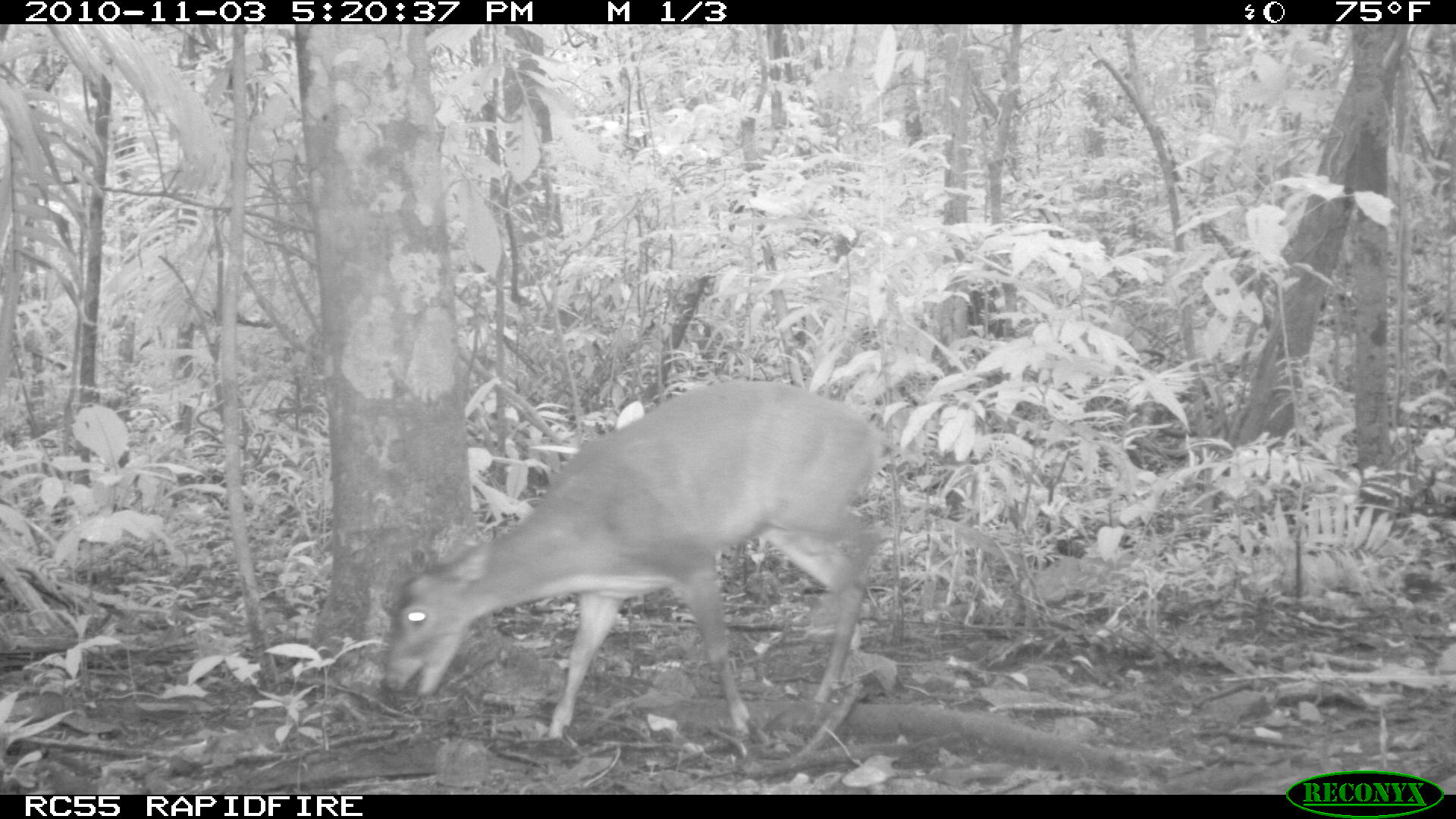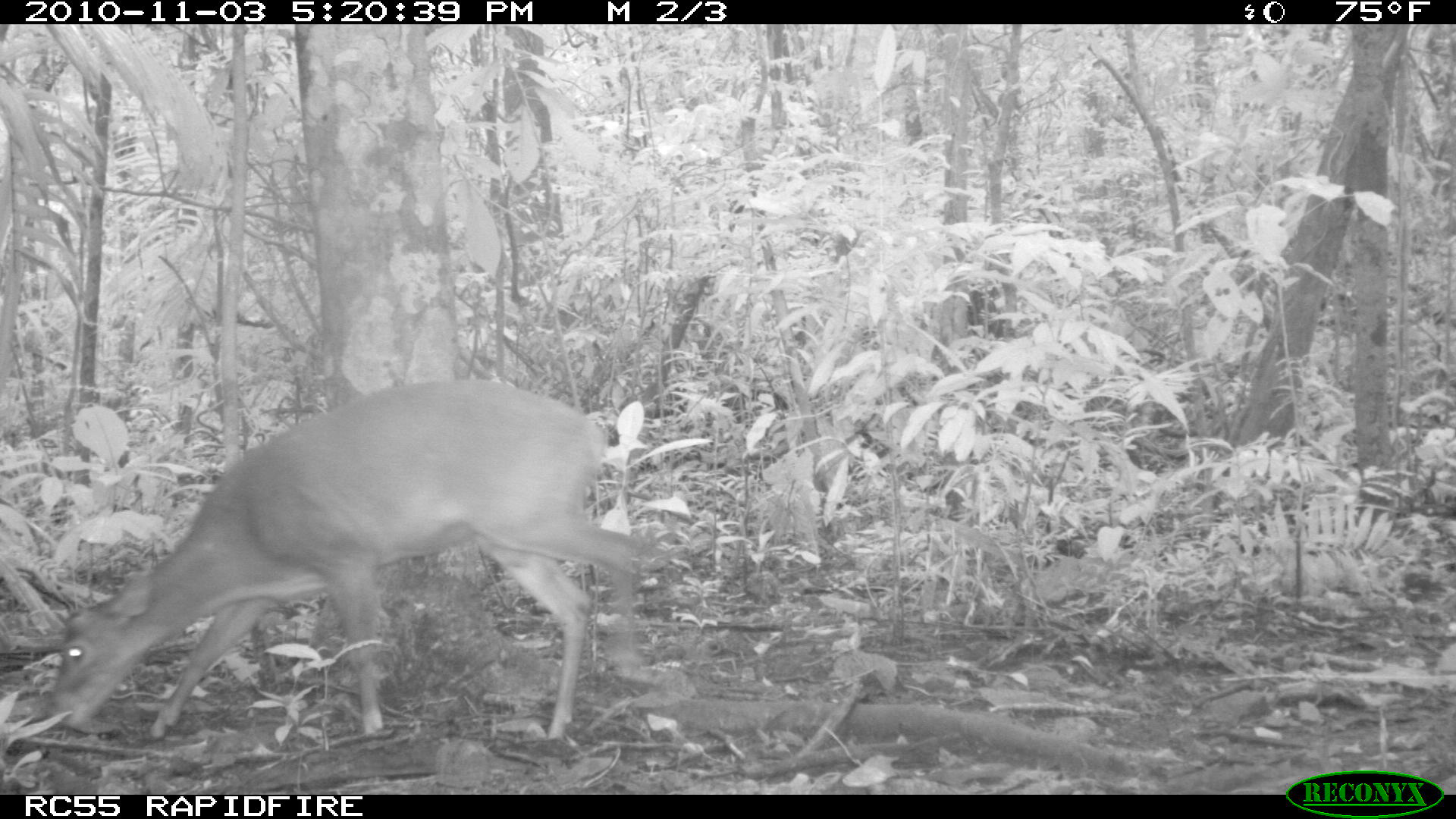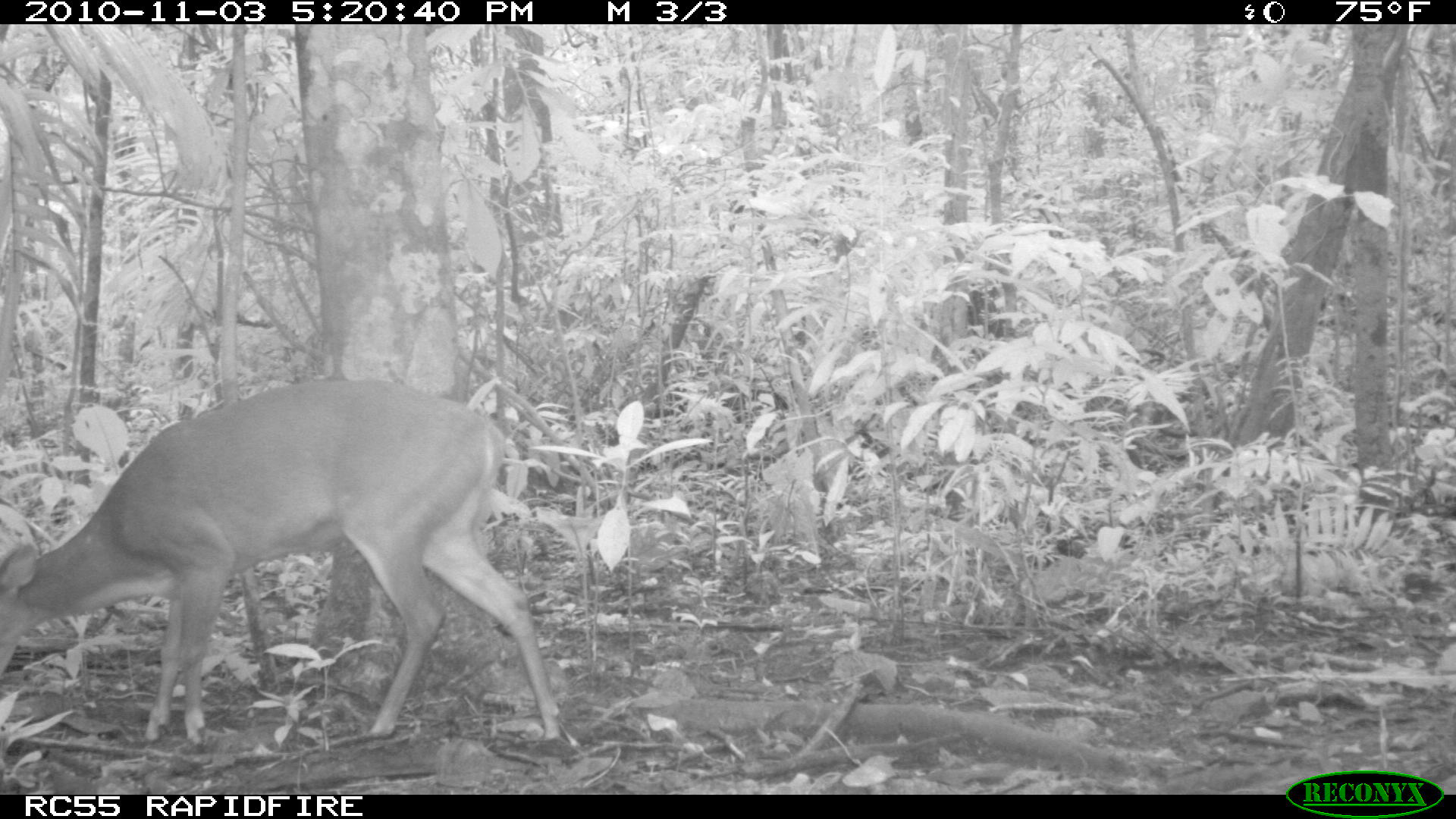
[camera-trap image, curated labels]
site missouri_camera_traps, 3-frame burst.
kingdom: Animalia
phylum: Chordata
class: Mammalia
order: Artiodactyla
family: Cervidae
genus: Mazama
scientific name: Mazama americana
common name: red brocket deer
Red brocket deer (Mazama americana). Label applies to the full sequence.